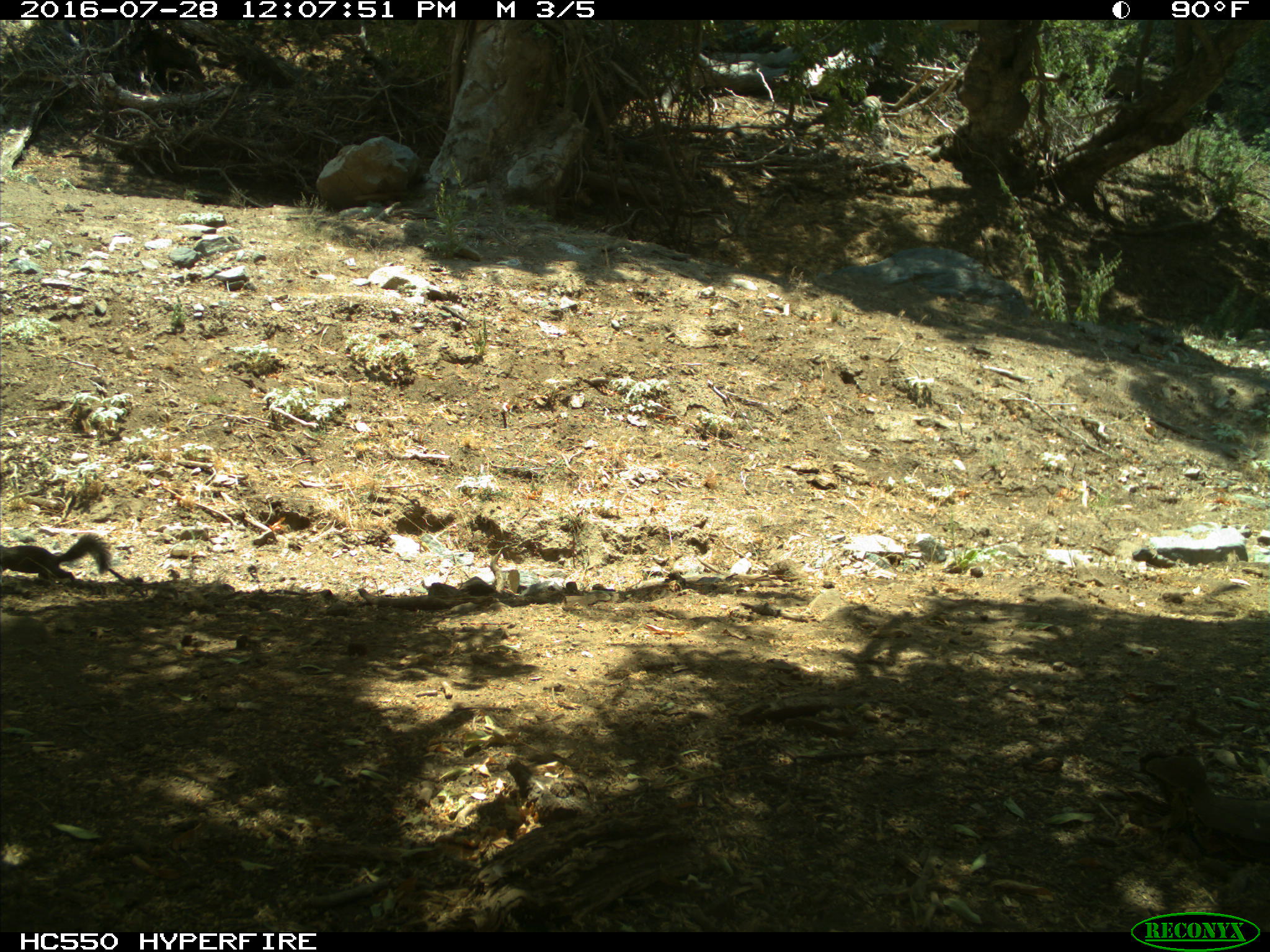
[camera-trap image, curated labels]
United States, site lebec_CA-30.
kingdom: Animalia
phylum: Chordata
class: Mammalia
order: Rodentia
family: Sciuridae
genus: Otospermophilus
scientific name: Otospermophilus beecheyi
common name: california ground squirrel